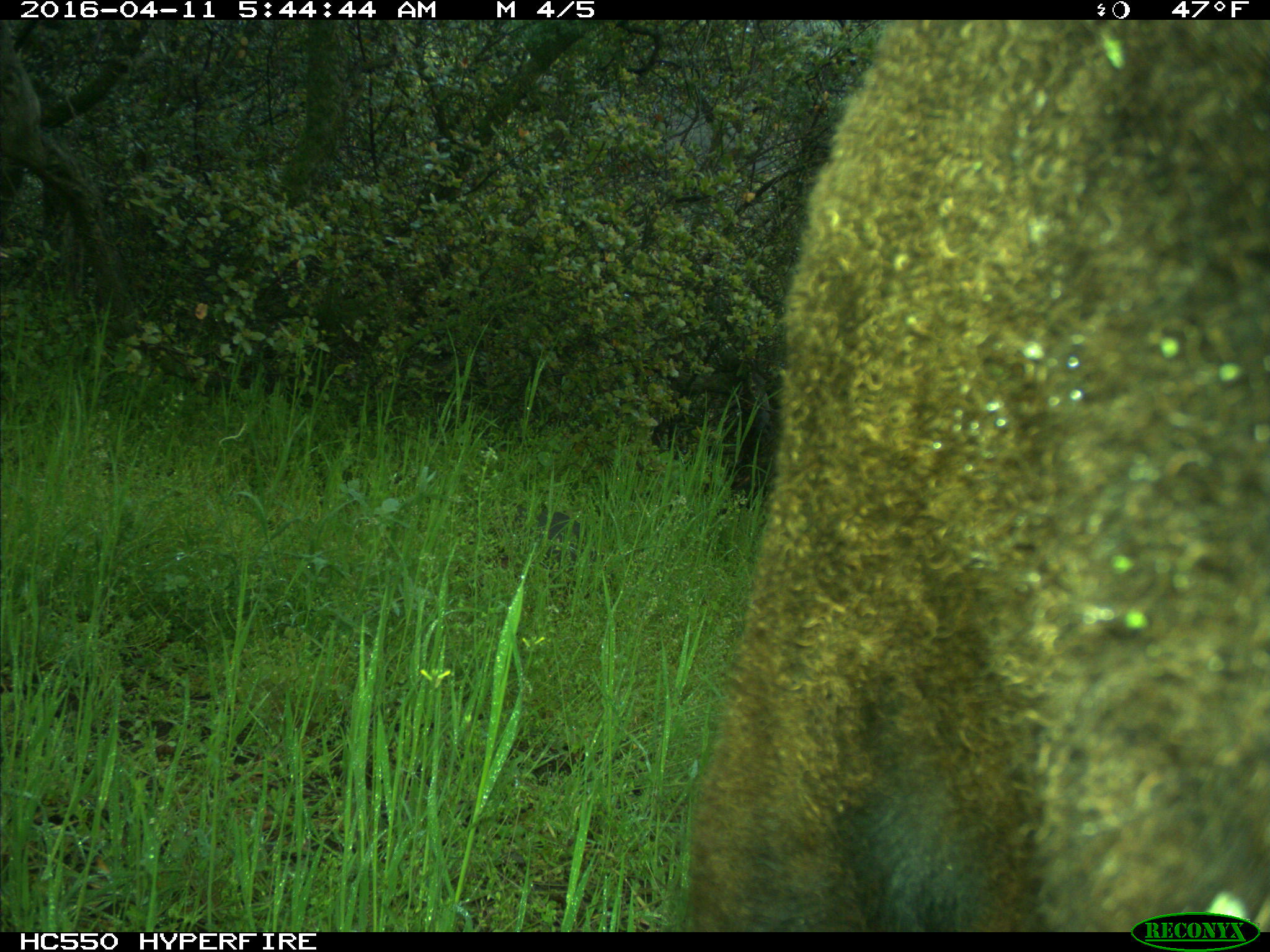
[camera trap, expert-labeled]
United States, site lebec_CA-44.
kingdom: Animalia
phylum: Chordata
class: Mammalia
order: Artiodactyla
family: Bovidae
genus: Bos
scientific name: Bos taurus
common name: domestic cow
Bos taurus (domestic cow).